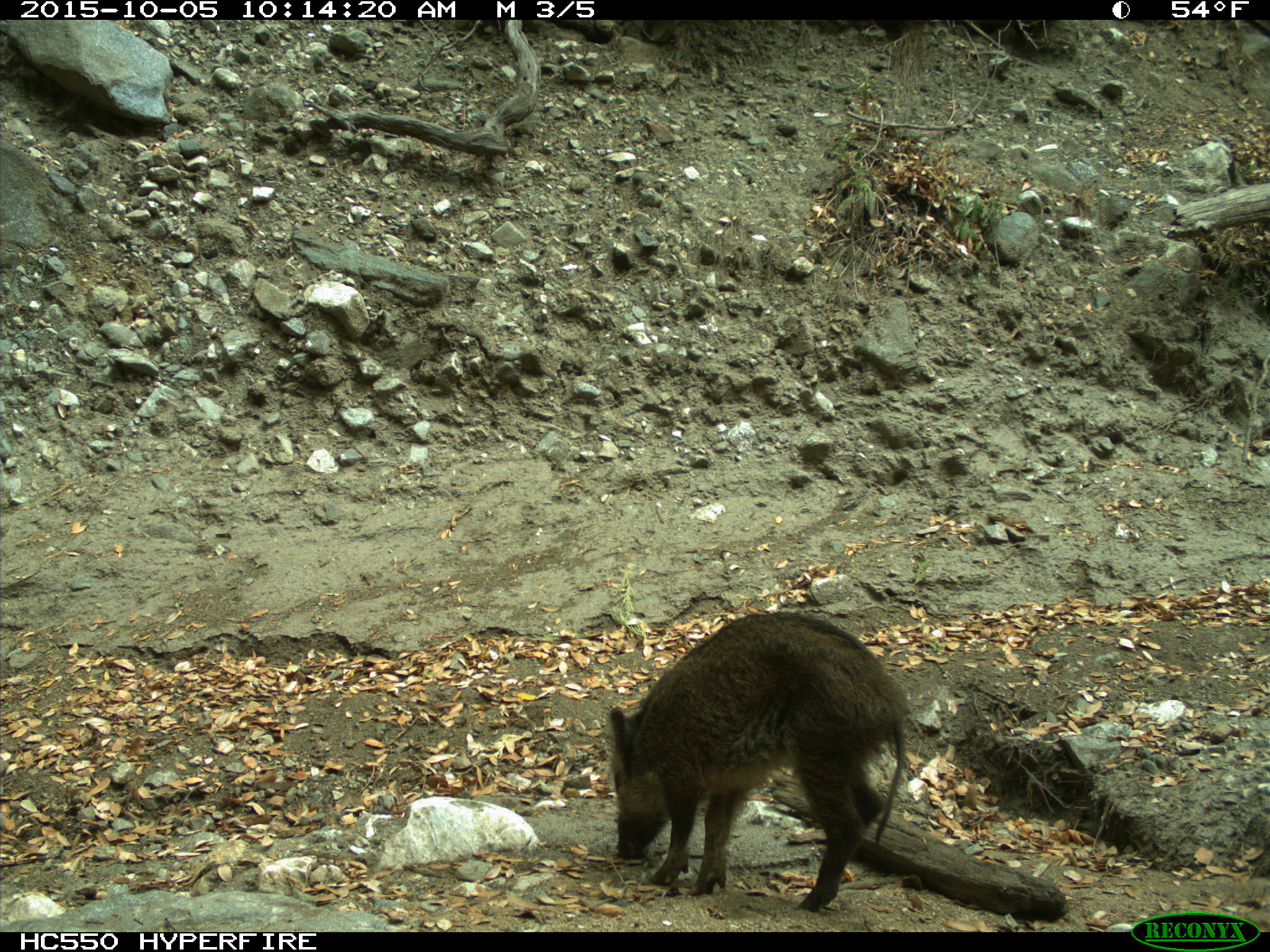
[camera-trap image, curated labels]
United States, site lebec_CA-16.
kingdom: Animalia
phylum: Chordata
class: Mammalia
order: Artiodactyla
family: Suidae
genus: Sus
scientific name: Sus scrofa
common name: wild boar